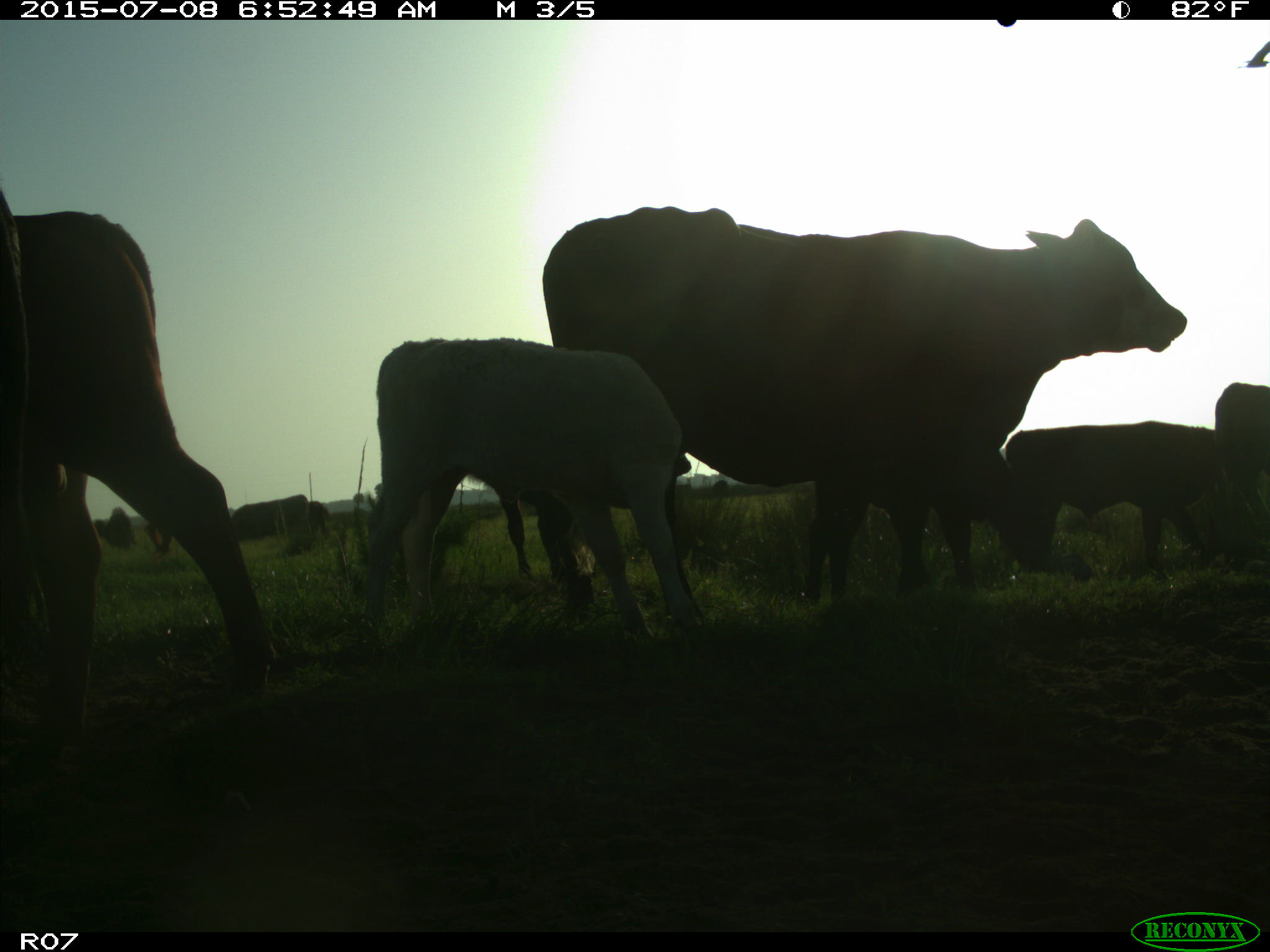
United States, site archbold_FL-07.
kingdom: Animalia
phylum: Chordata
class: Mammalia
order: Artiodactyla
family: Bovidae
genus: Bos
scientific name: Bos taurus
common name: domestic cow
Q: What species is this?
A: Bos taurus (domestic cow).